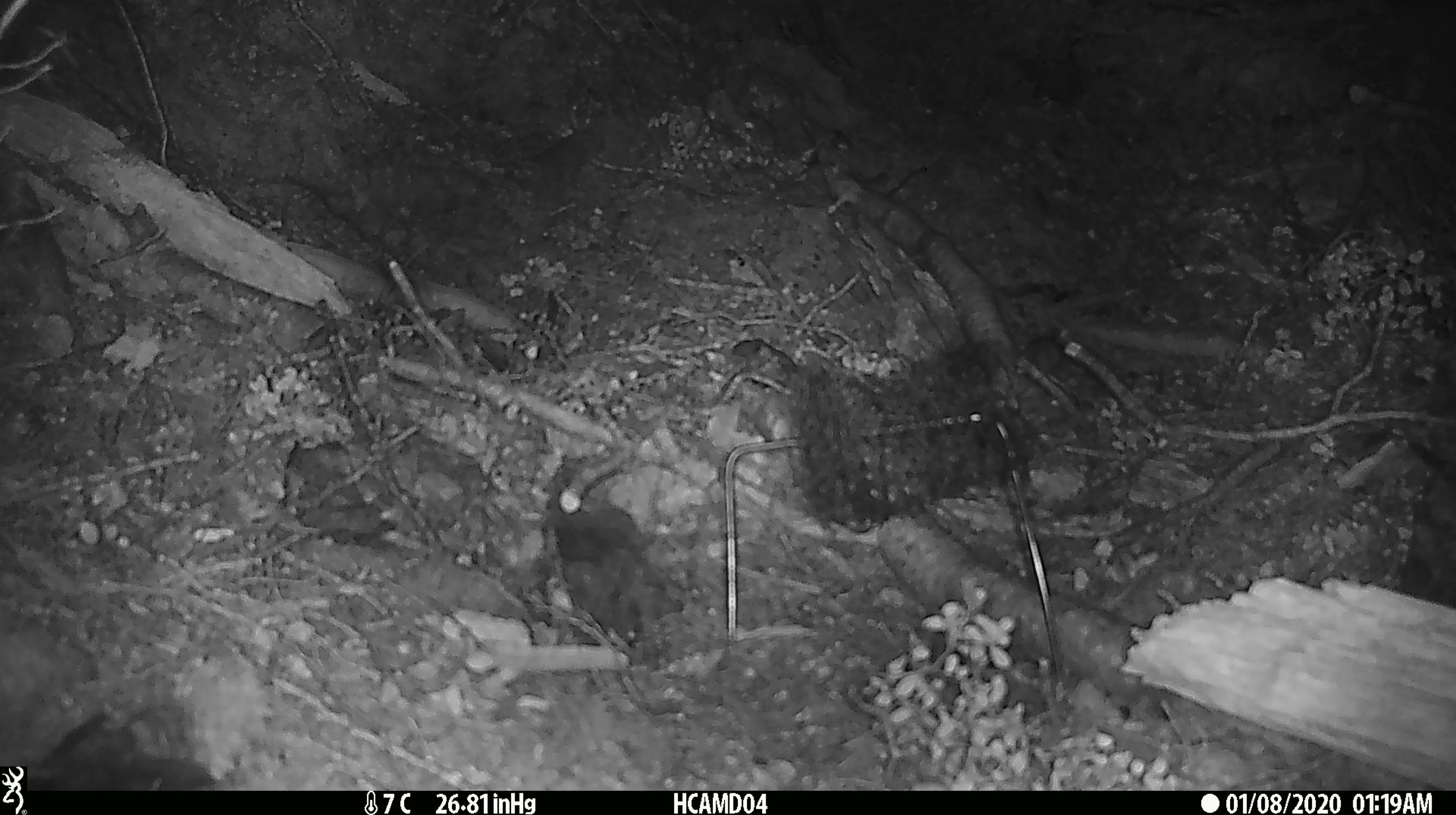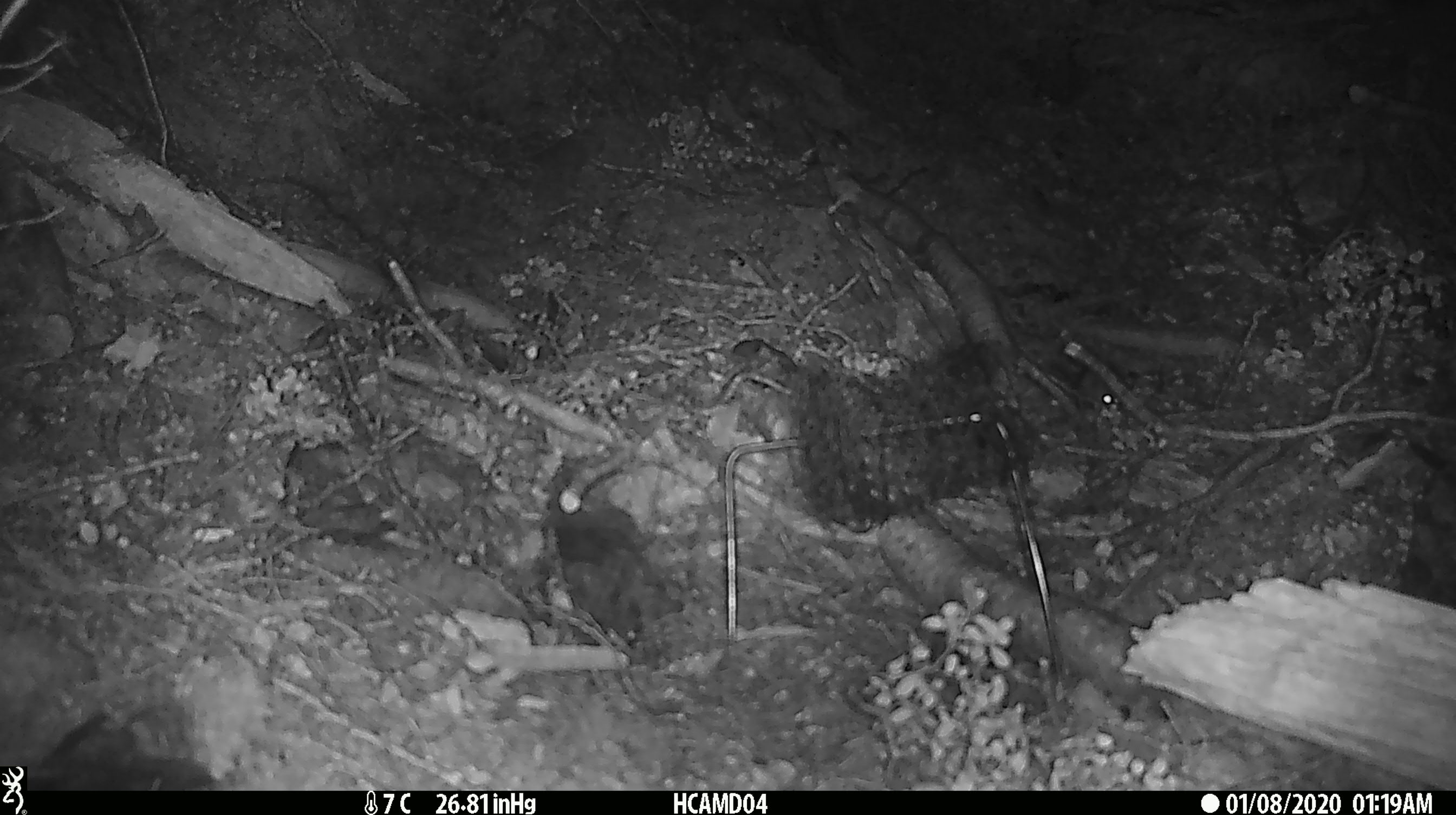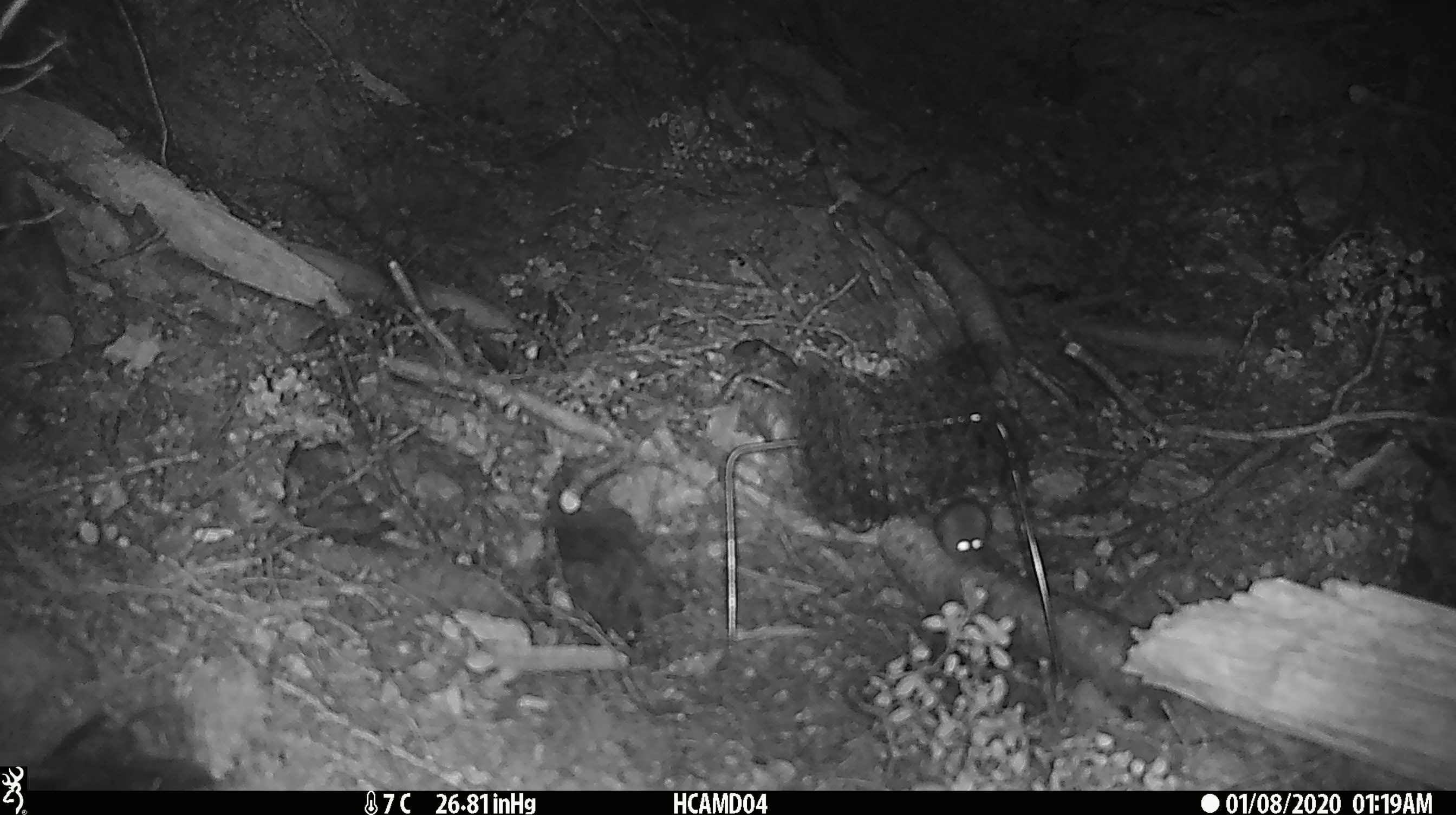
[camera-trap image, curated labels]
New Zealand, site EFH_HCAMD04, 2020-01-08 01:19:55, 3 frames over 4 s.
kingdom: Animalia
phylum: Chordata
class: Mammalia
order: Rodentia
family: Muridae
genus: Mus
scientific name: Mus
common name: mouse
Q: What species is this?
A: Mouse (Mus).